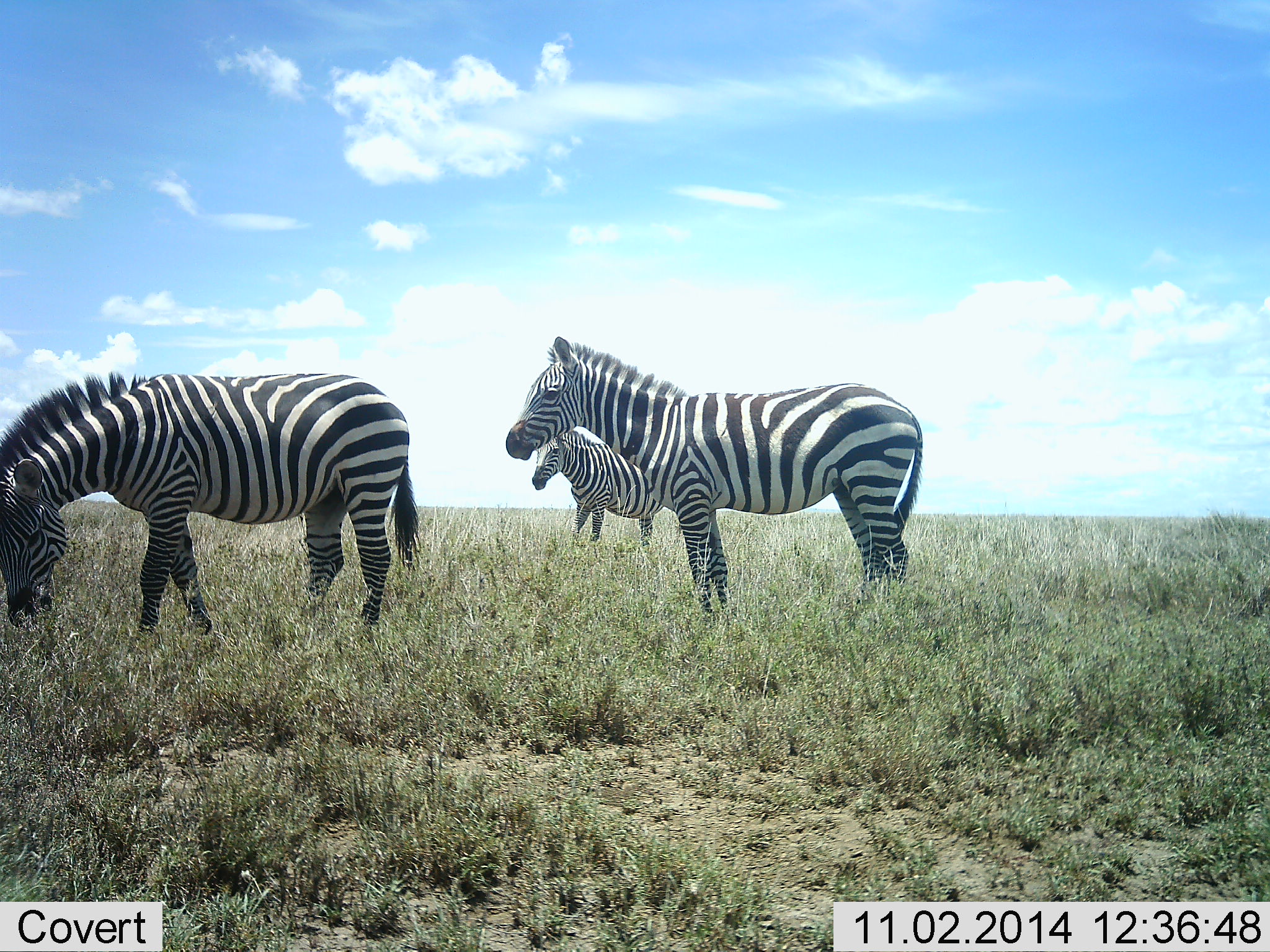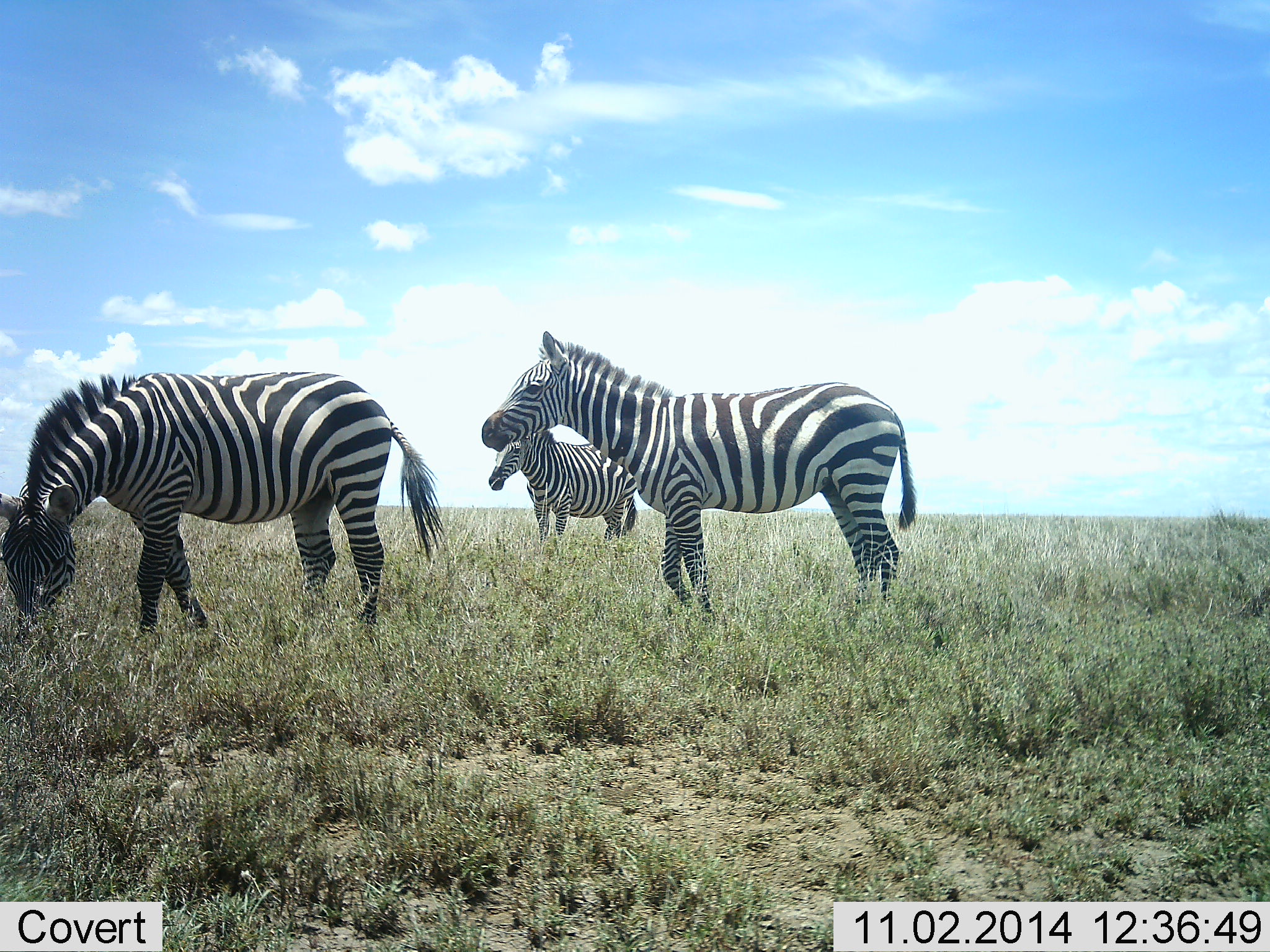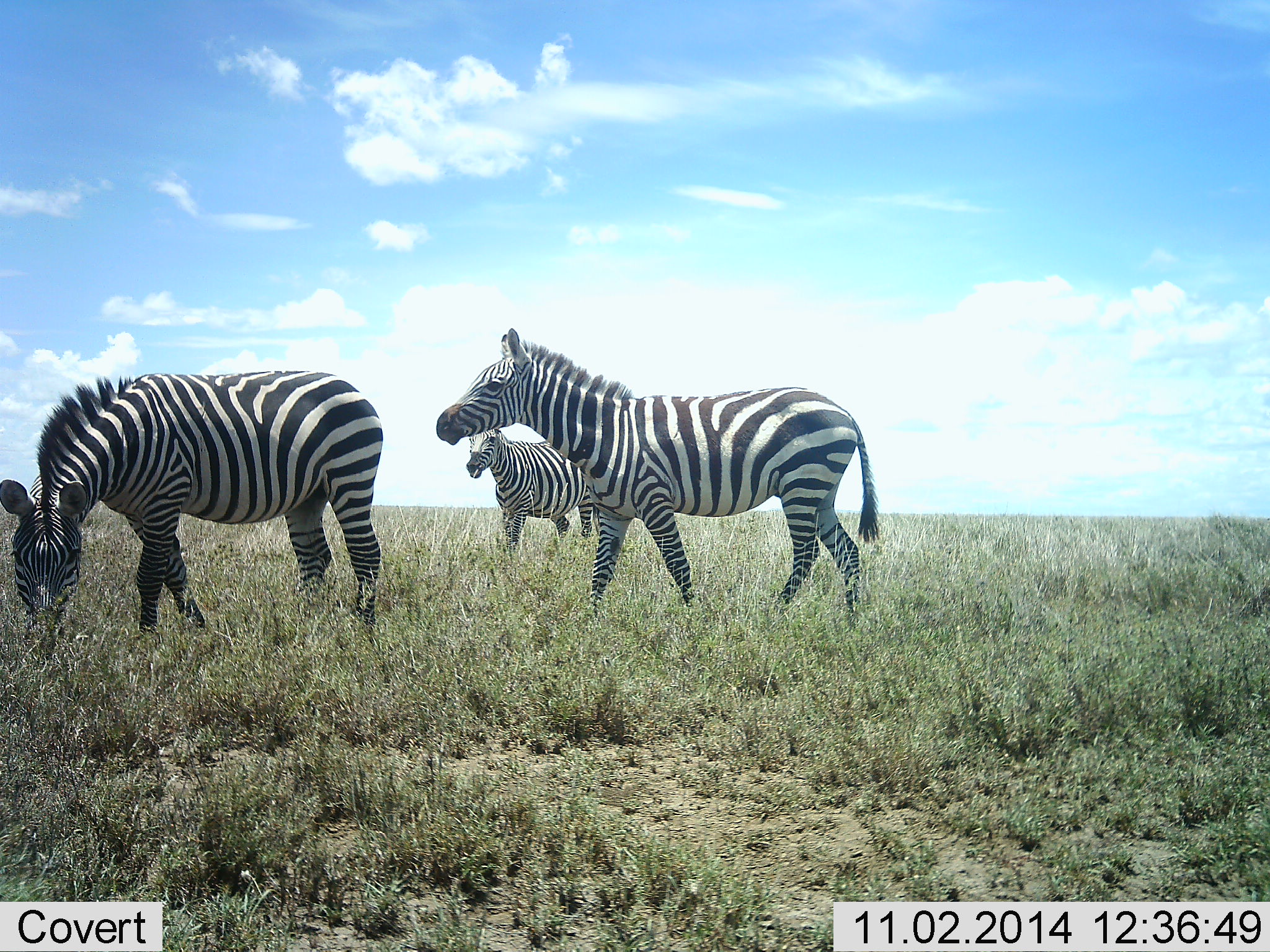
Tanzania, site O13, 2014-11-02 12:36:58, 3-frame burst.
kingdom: Animalia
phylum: Chordata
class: Mammalia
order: Perissodactyla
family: Equidae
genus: Equus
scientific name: Equus quagga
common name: plains zebra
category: zebra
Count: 3.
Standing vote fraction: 50%.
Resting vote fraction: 0%.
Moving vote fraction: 50%.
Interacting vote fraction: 0%.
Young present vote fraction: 10%.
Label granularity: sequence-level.